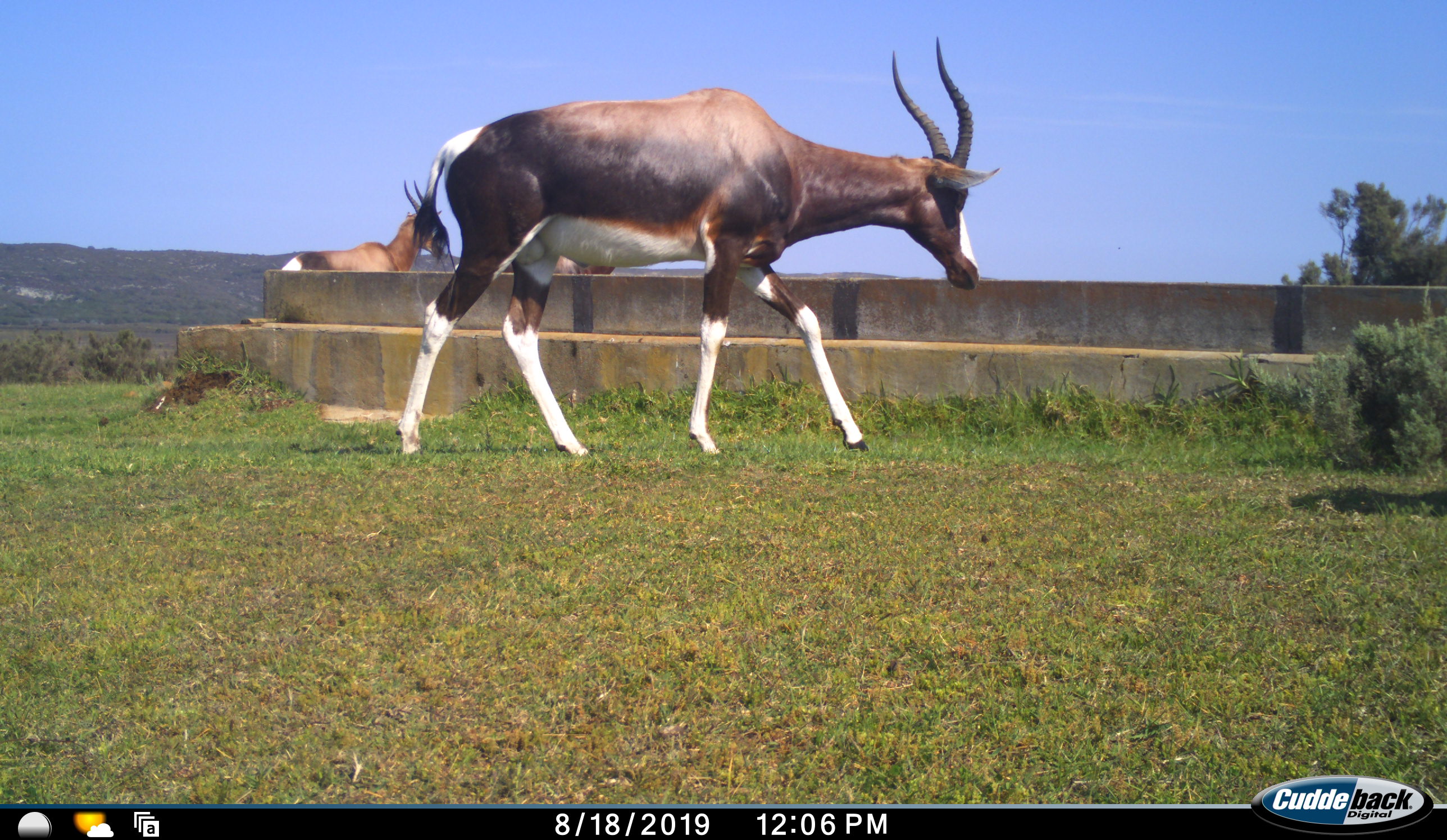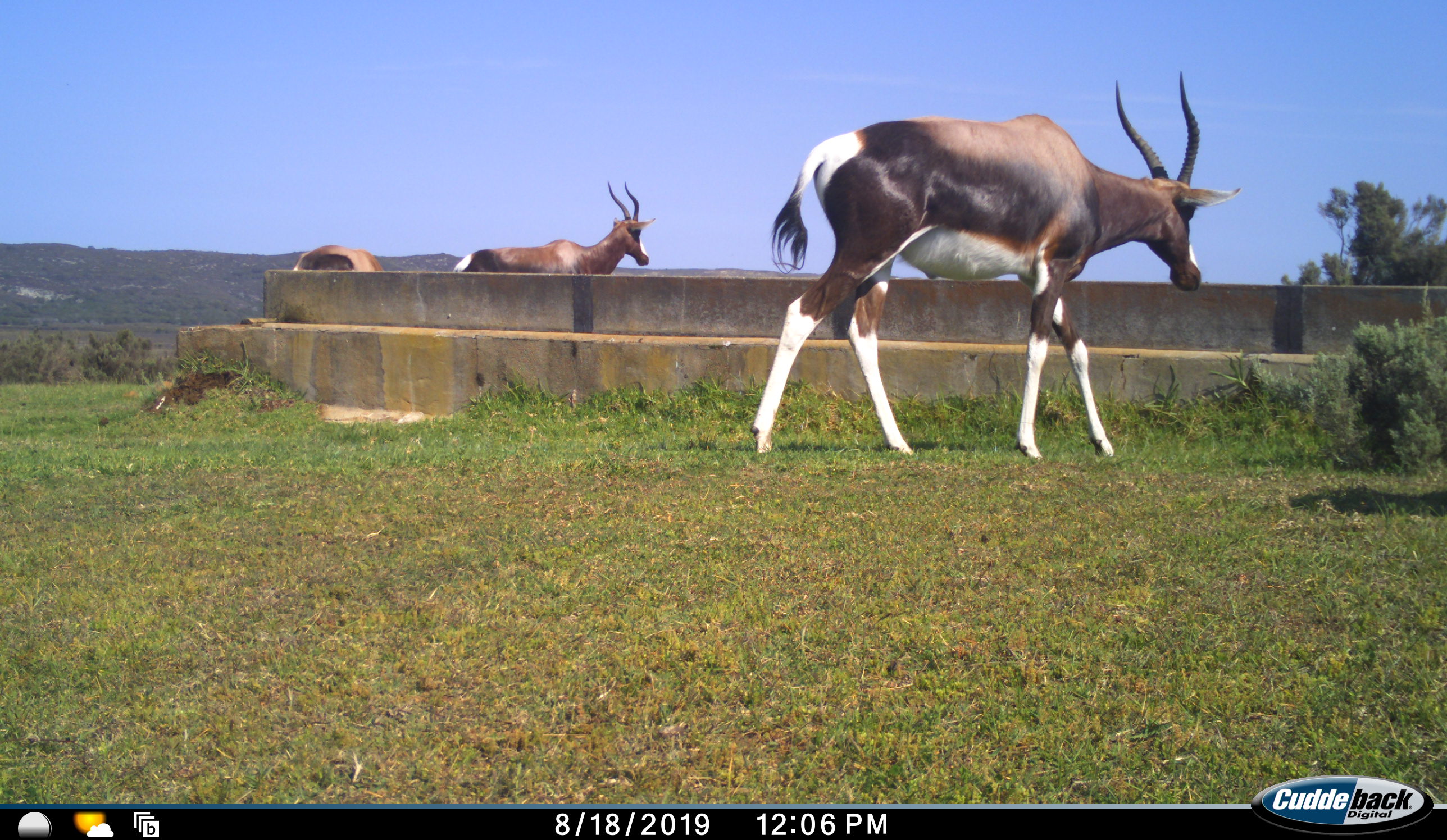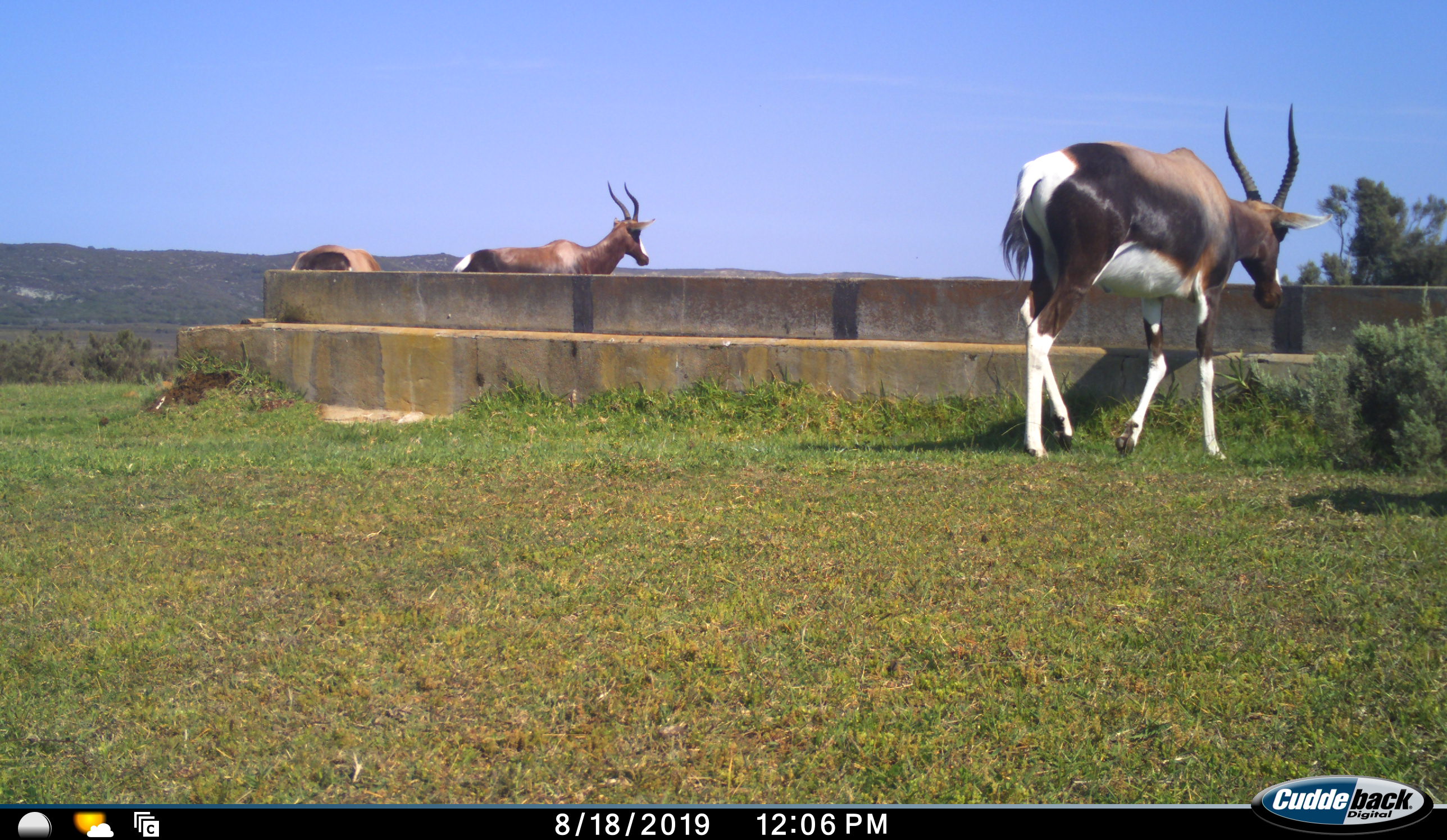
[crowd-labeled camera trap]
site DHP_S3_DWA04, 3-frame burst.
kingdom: Animalia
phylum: Chordata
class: Mammalia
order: Artiodactyla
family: Bovidae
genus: Damaliscus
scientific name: Damaliscus pygargus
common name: bontebok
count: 3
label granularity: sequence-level